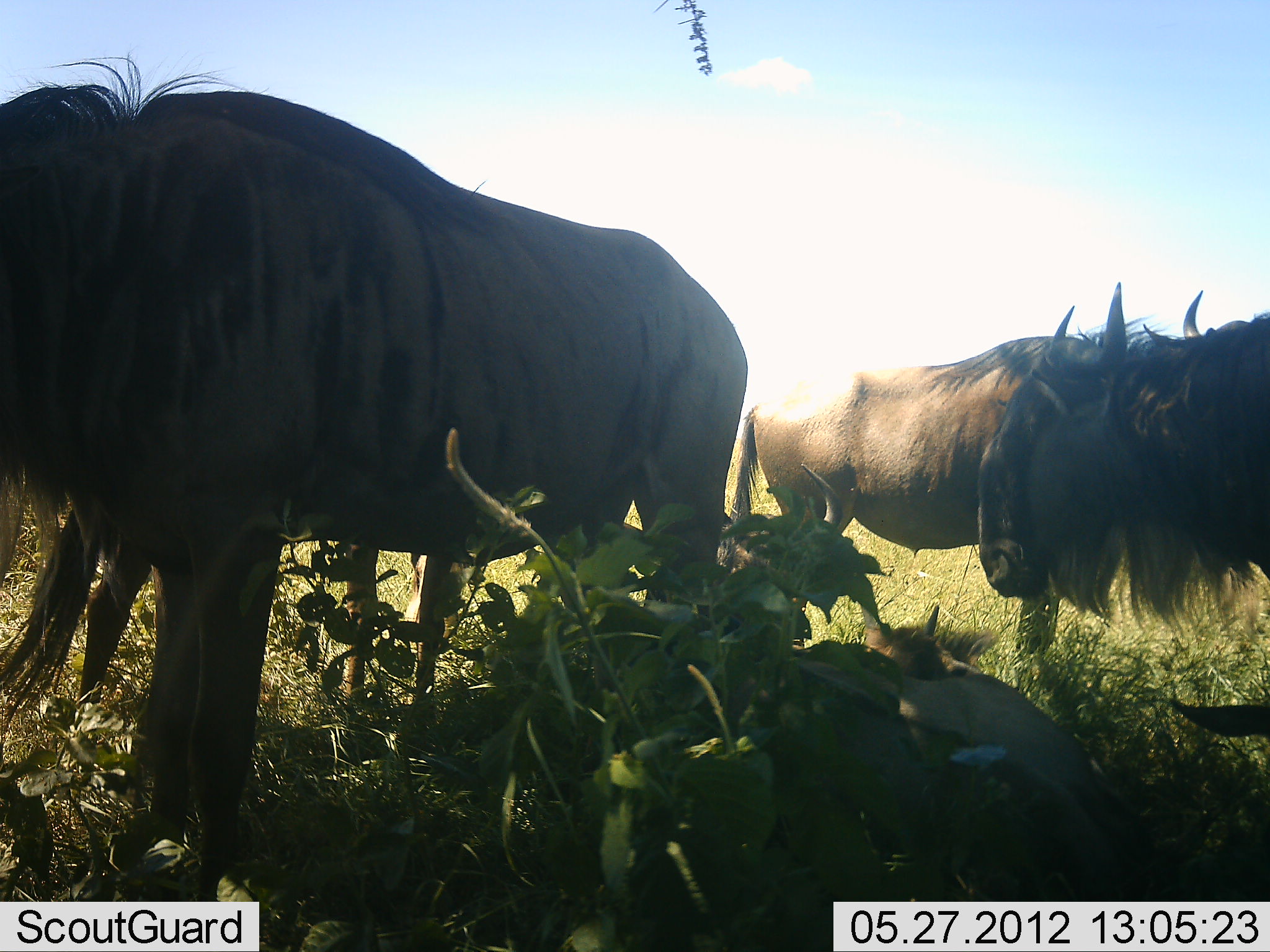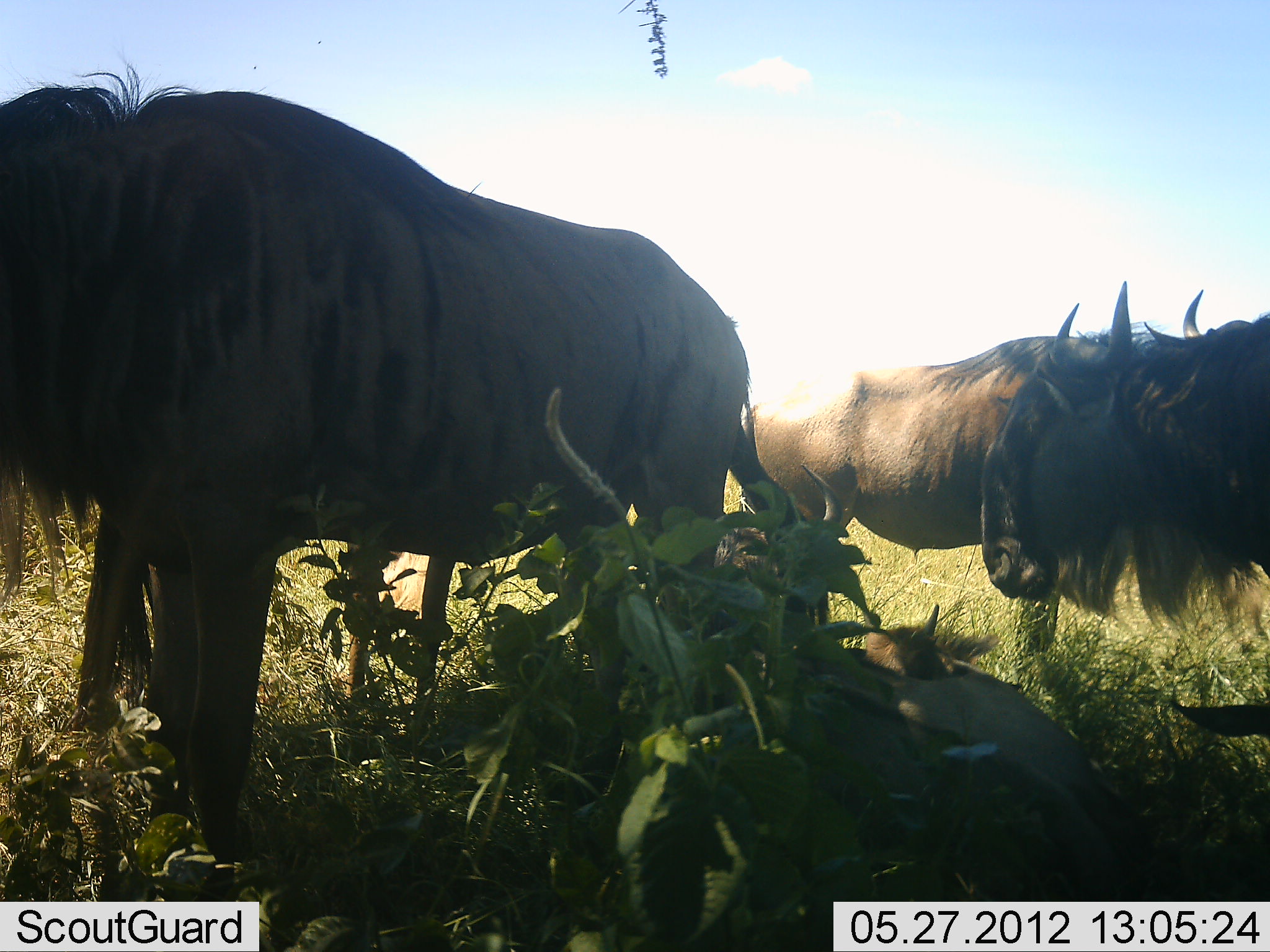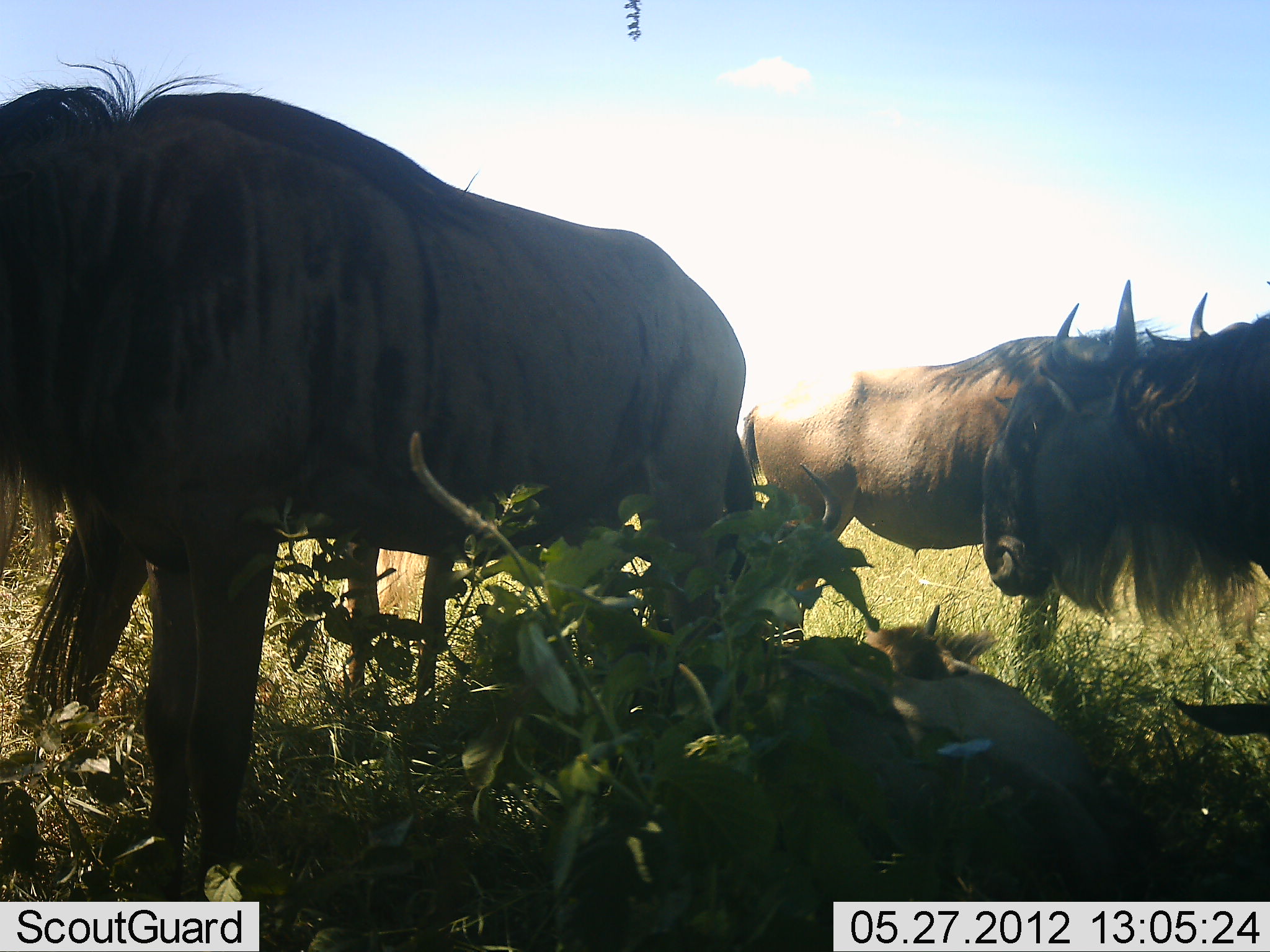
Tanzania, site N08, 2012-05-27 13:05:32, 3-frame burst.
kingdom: Animalia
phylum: Chordata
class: Mammalia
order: Artiodactyla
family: Bovidae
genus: Connochaetes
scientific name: Connochaetes taurinus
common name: blue wildebeest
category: wildebeest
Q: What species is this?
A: Wildebeest (blue wildebeest) (Connochaetes taurinus).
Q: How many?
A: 4.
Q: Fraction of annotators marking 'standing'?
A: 80%.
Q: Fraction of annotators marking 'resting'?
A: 55%.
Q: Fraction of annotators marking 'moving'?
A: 5%.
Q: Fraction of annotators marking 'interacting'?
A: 0%.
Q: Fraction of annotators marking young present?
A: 20%.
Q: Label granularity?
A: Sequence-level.